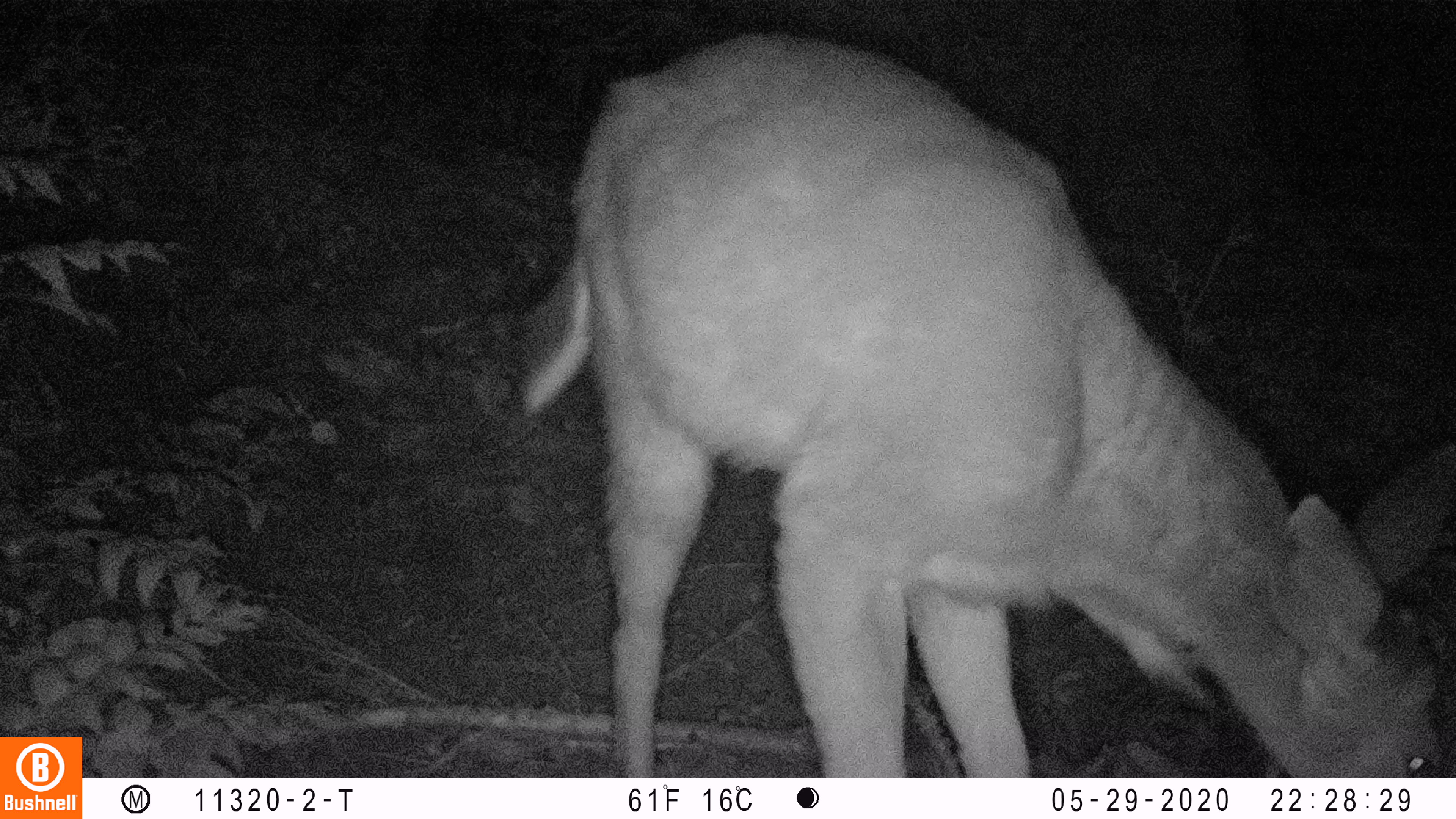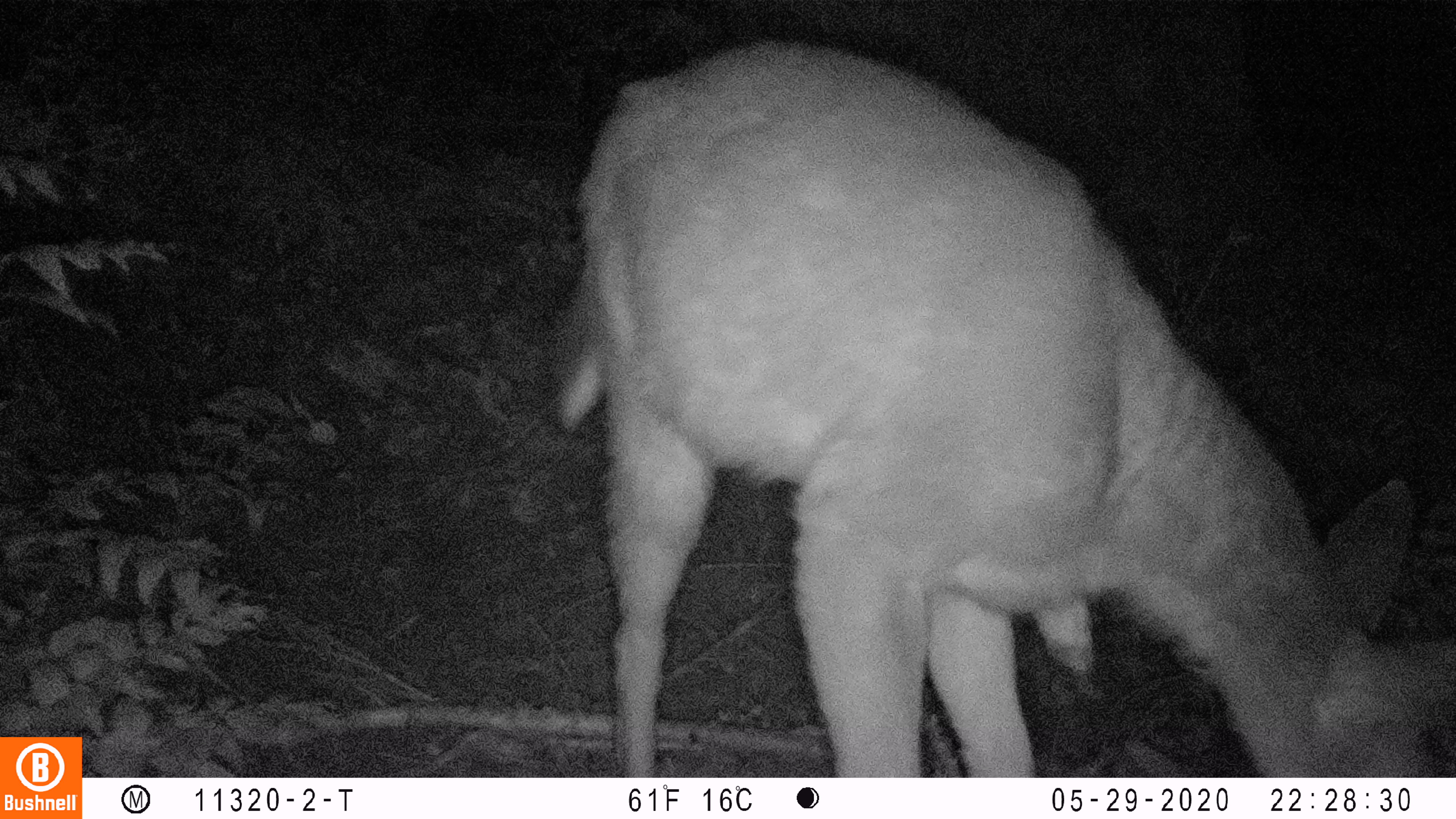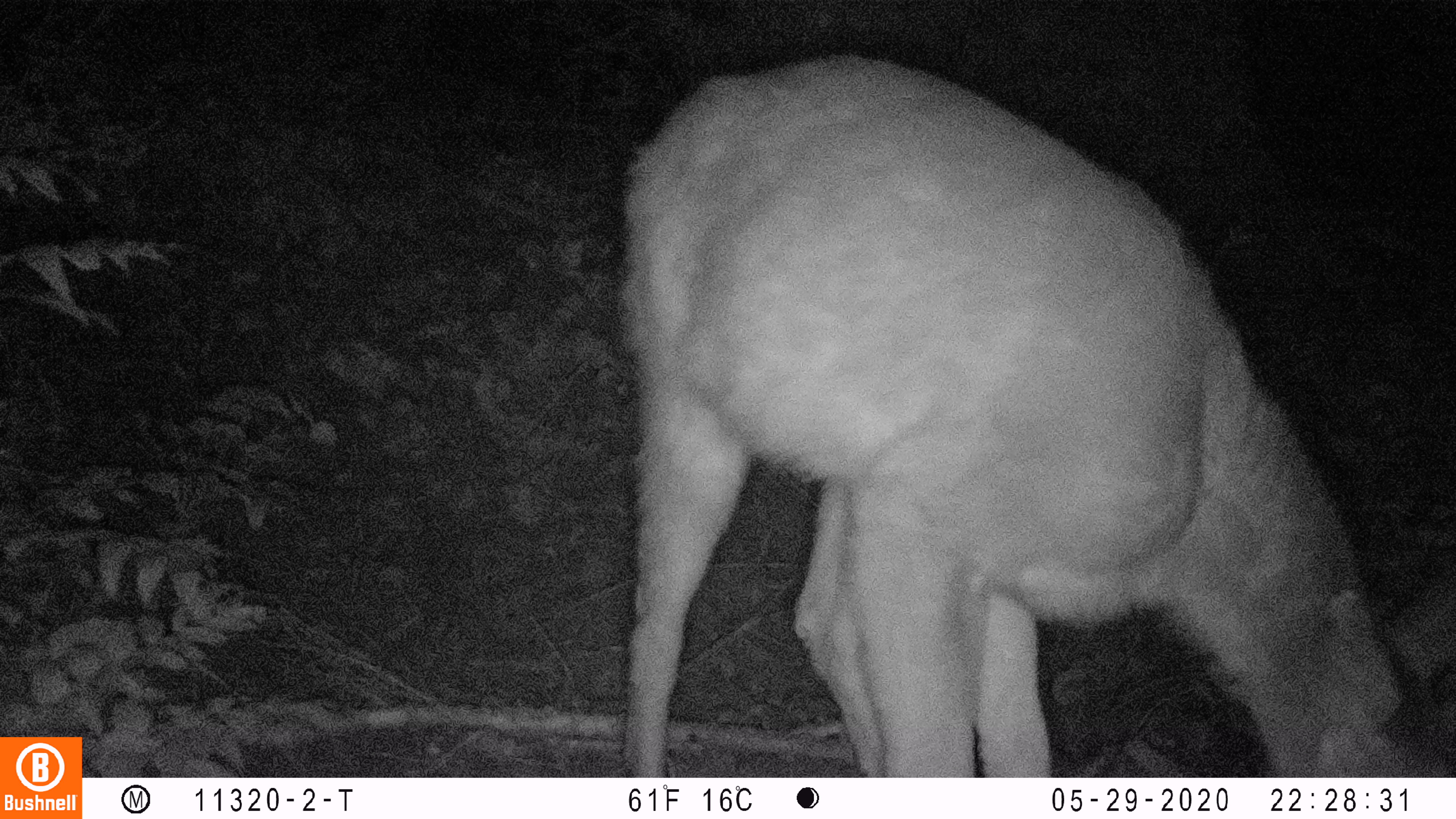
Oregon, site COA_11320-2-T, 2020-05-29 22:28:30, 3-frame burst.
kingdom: Animalia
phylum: Chordata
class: Mammalia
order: Artiodactyla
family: Cervidae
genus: Odocoileus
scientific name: Odocoileus hemionus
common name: black-tailed deer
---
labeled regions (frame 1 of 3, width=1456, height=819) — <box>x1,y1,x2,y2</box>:
black-tailed deer: <box>508,12,1451,770</box>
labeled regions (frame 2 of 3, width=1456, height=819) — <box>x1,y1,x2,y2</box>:
black-tailed deer: <box>533,25,1451,768</box>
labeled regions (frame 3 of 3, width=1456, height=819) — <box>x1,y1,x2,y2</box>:
black-tailed deer: <box>594,35,1453,770</box>